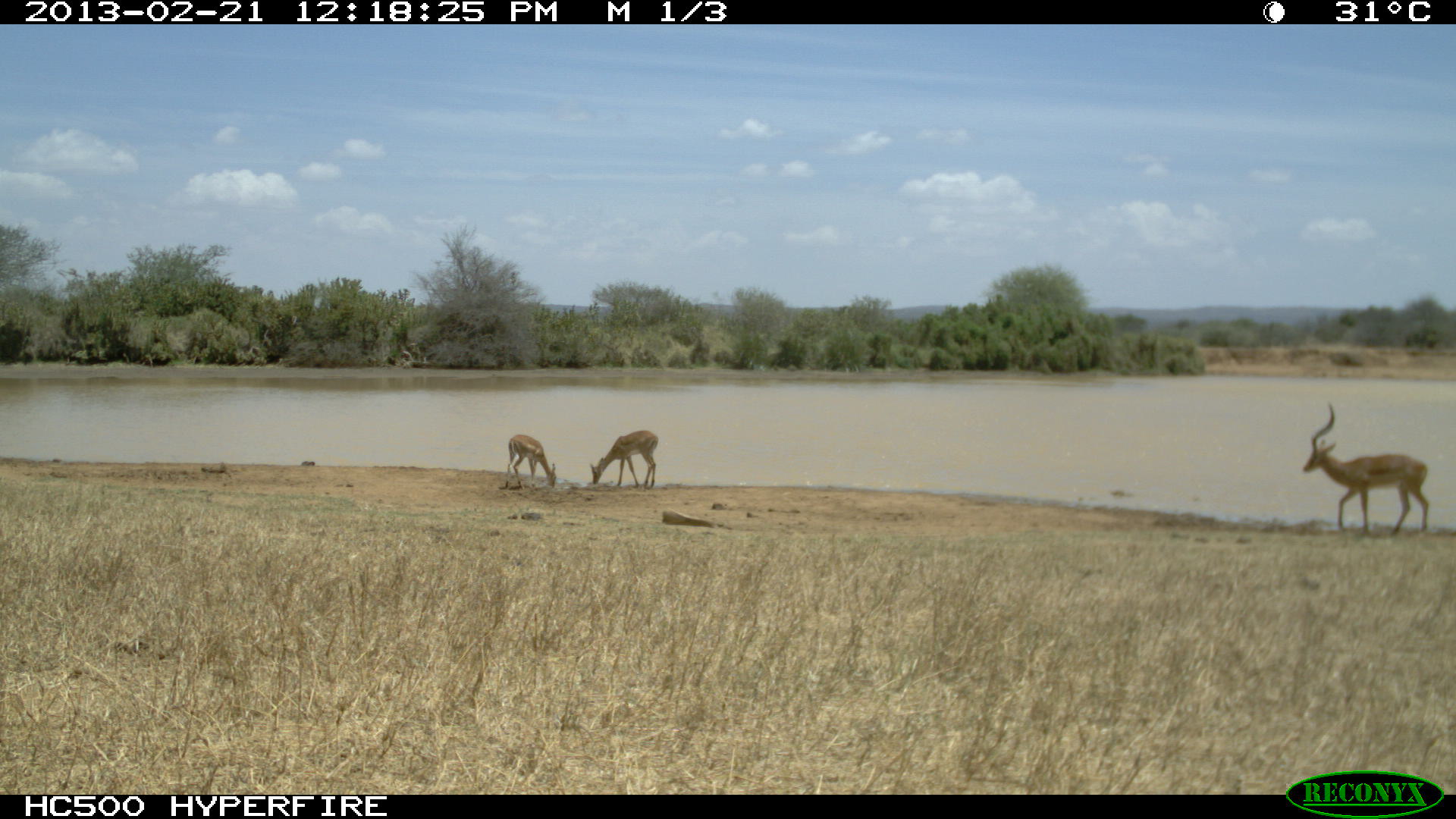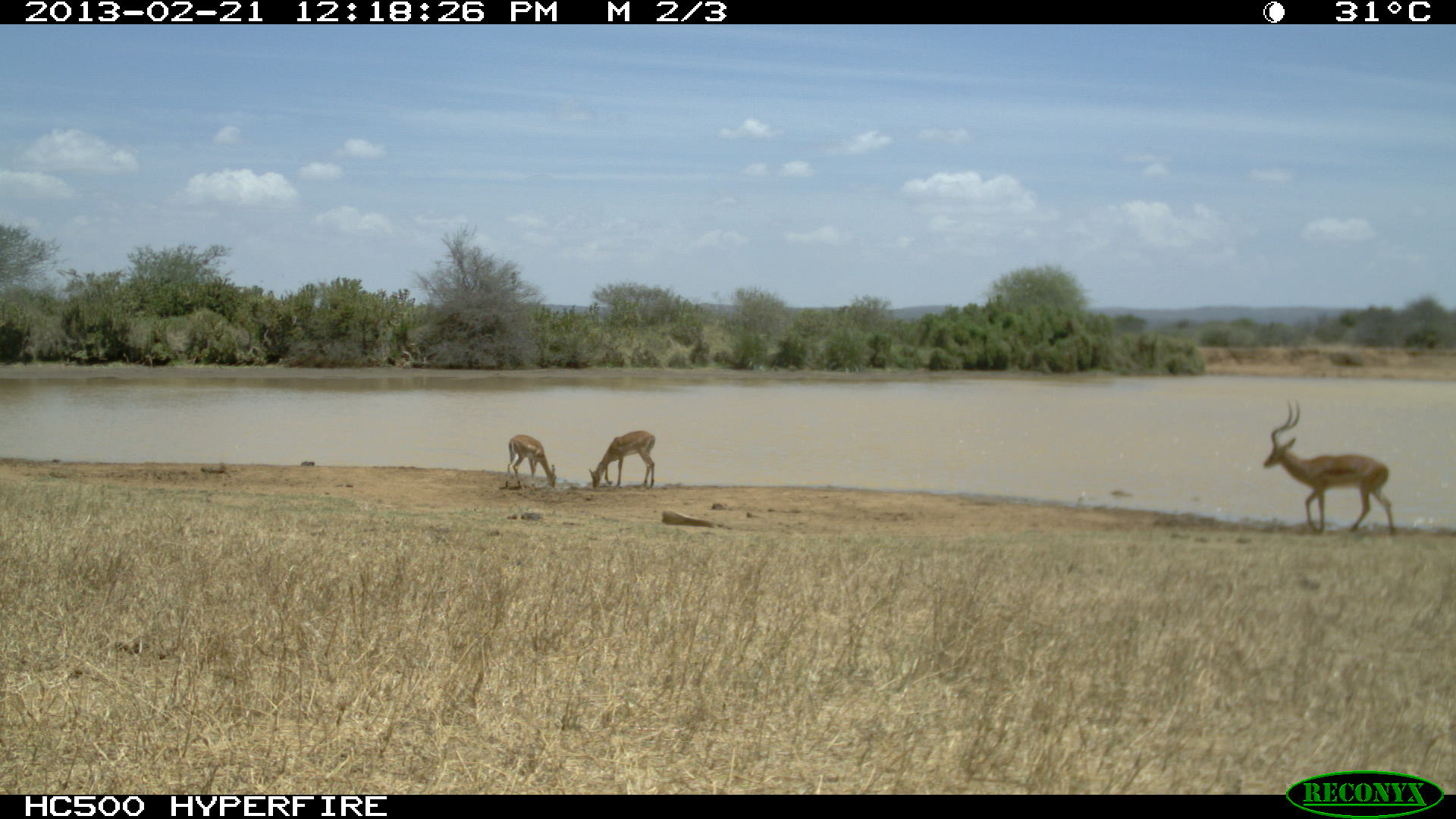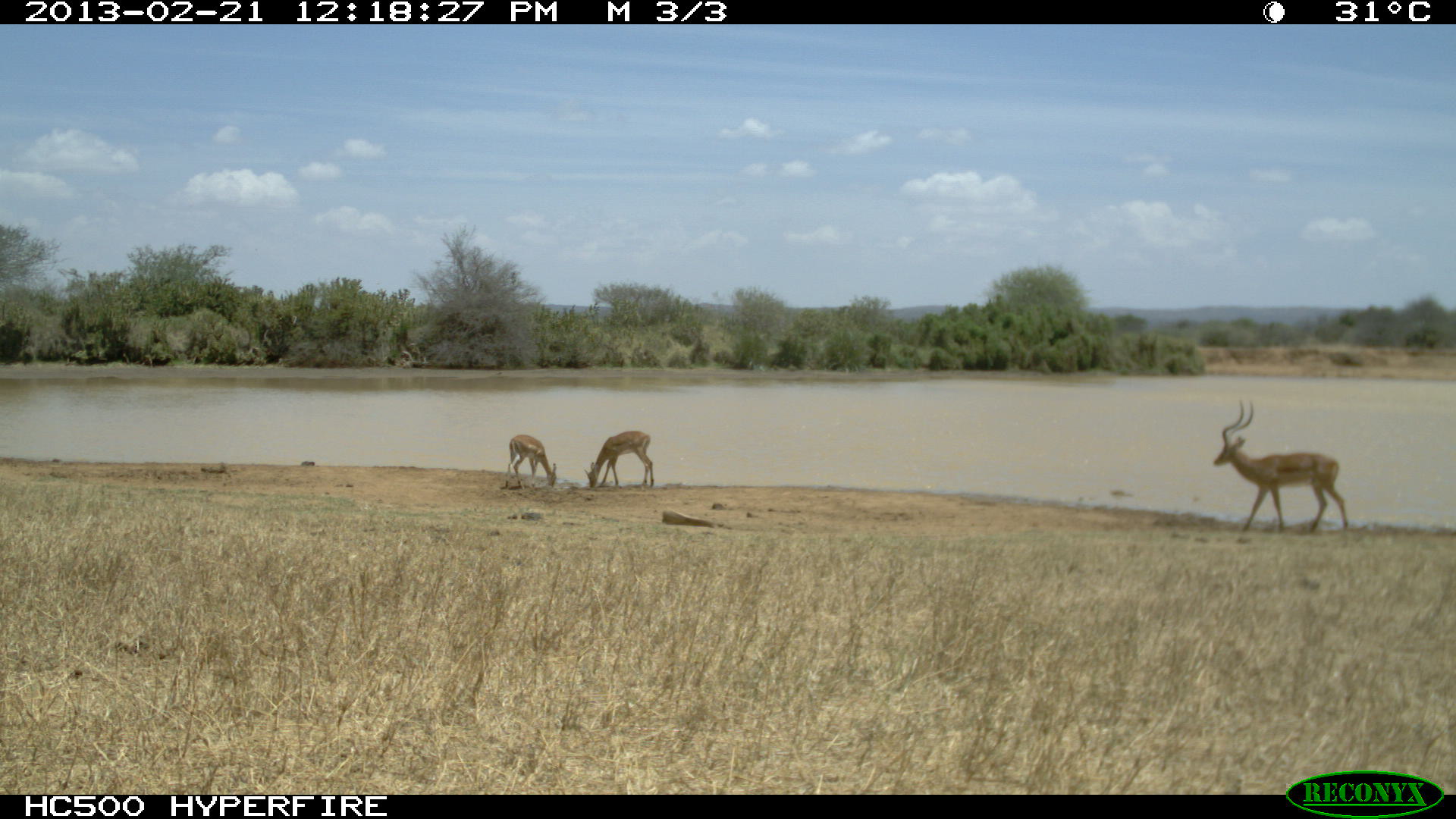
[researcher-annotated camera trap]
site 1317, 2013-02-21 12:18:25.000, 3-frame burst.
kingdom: Animalia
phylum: Chordata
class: Mammalia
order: Artiodactyla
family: Bovidae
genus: Aepyceros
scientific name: Aepyceros melampus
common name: impala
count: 3